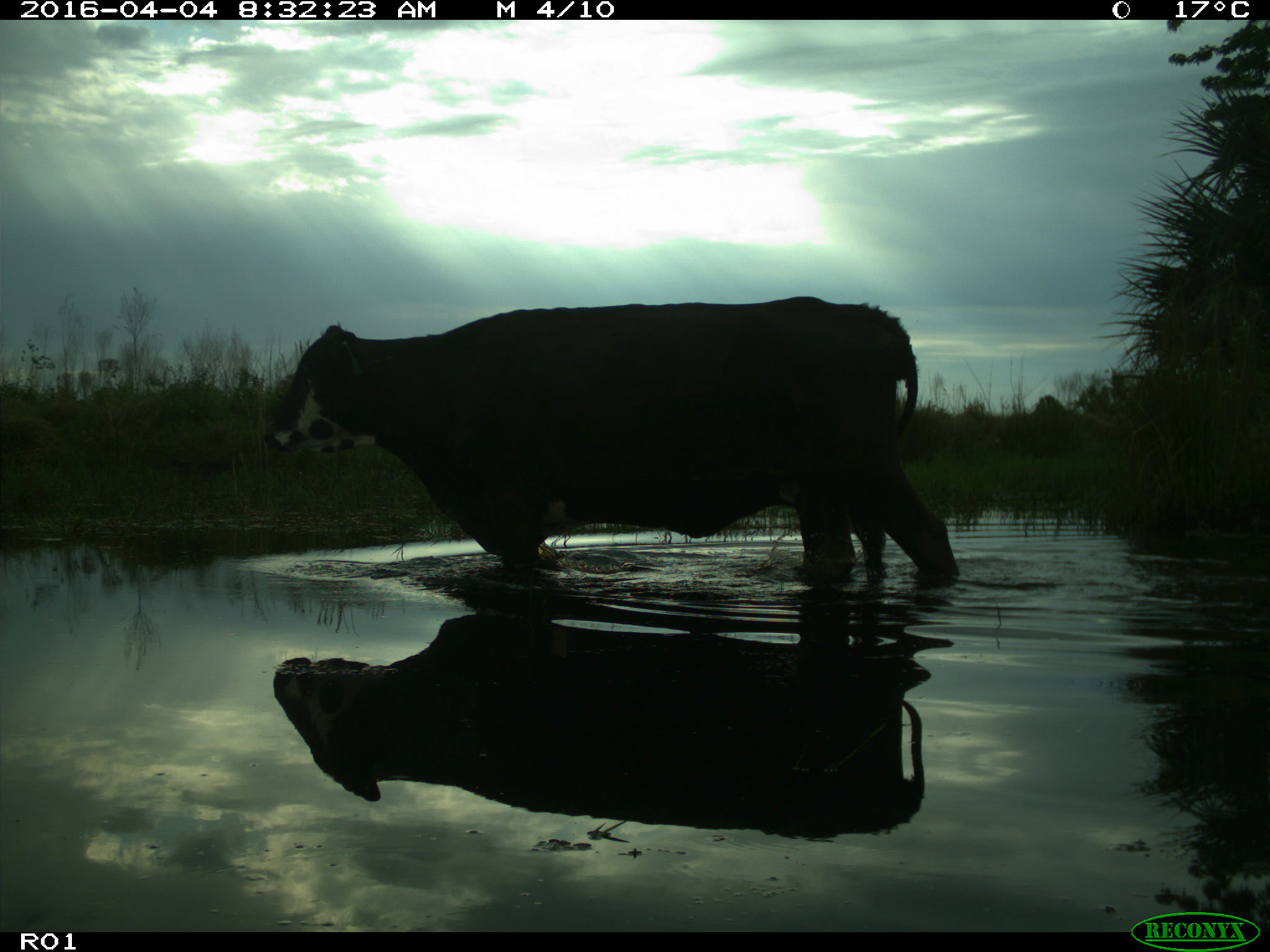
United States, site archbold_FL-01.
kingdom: Animalia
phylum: Chordata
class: Mammalia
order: Artiodactyla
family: Bovidae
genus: Bos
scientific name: Bos taurus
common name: domestic cow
Bos taurus (domestic cow).